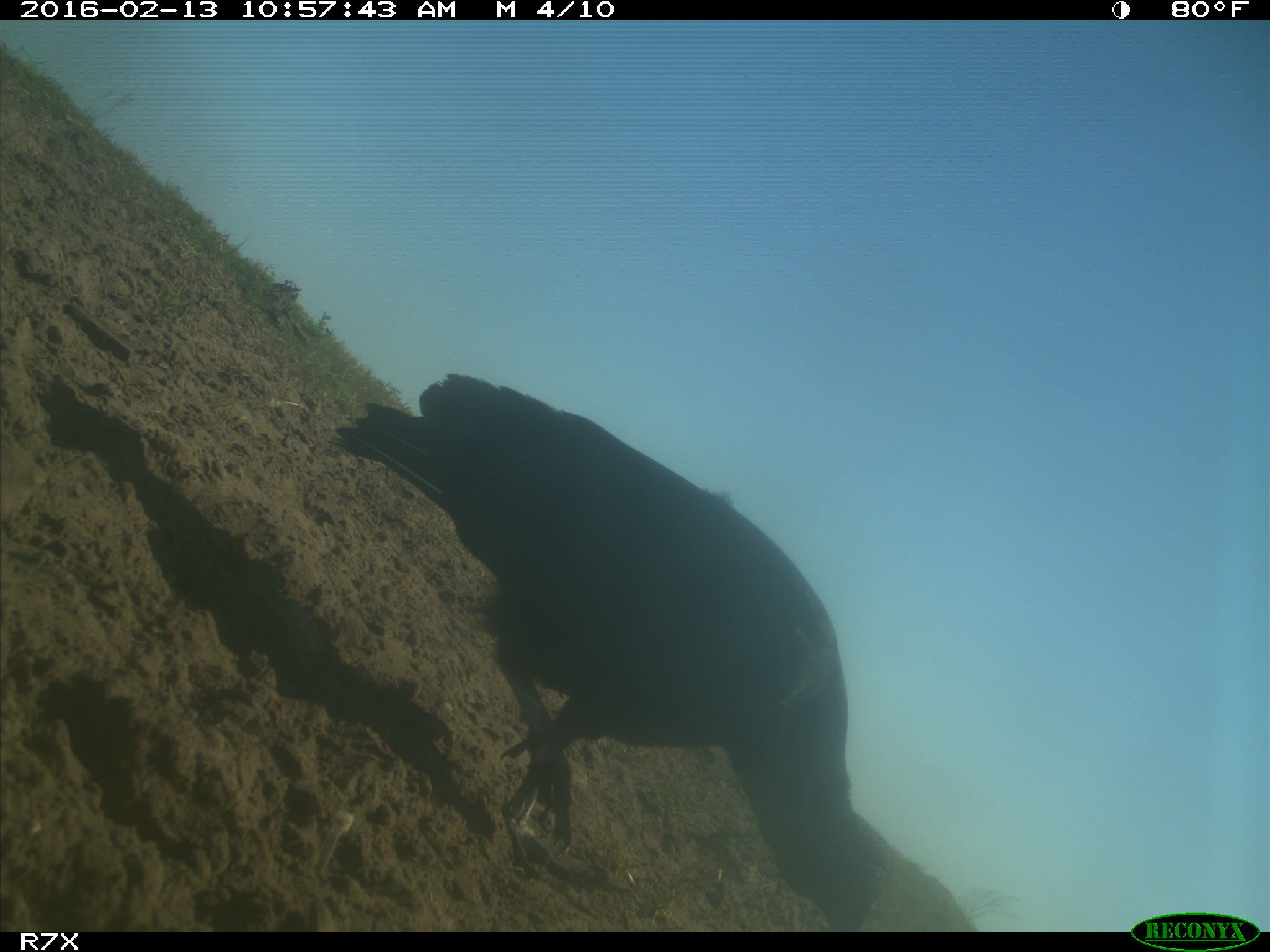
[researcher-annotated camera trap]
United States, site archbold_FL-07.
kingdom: Animalia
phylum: Chordata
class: Aves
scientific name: Aves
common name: birds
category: unidentified bird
Unidentified bird (birds) (Aves).